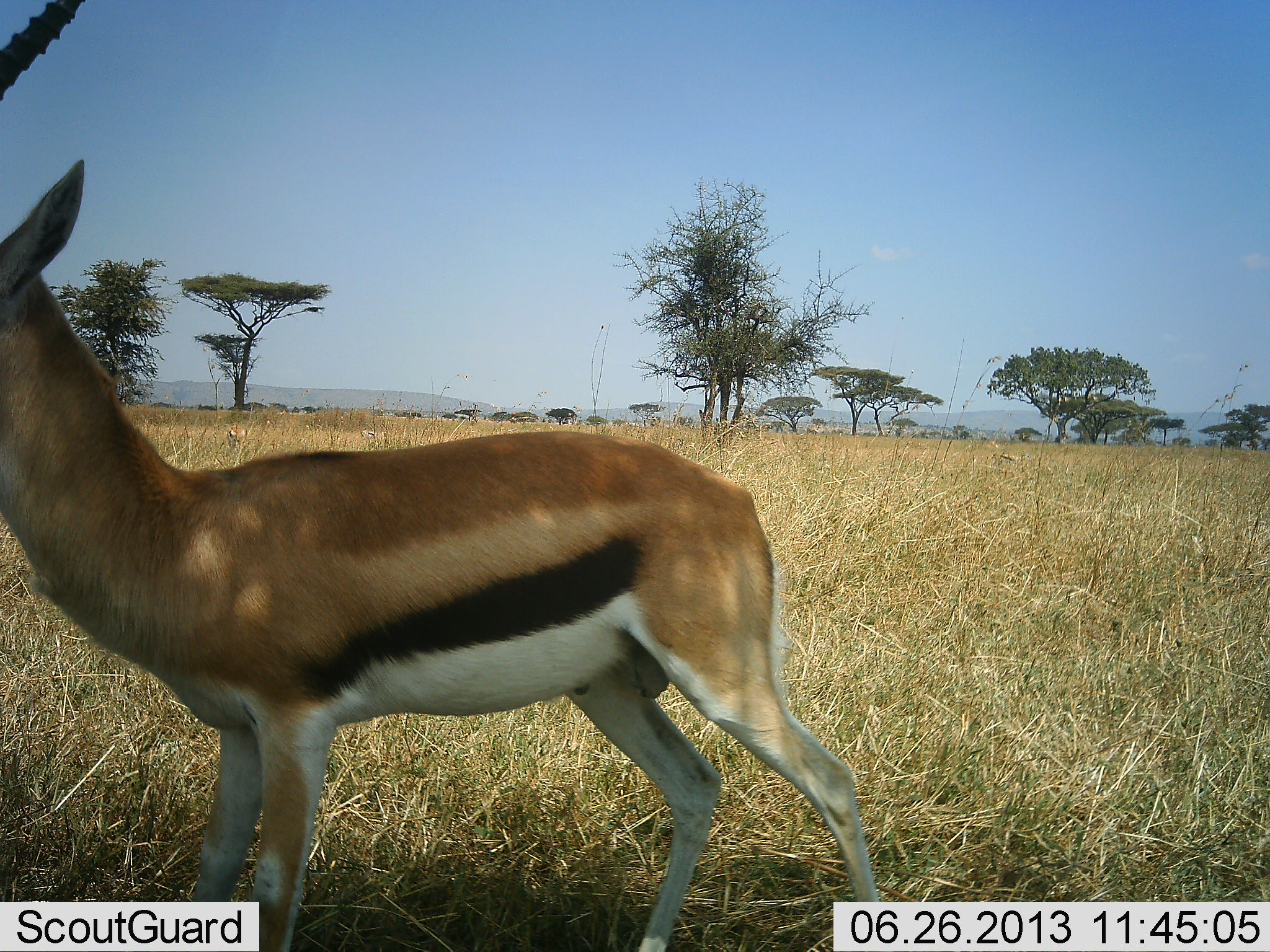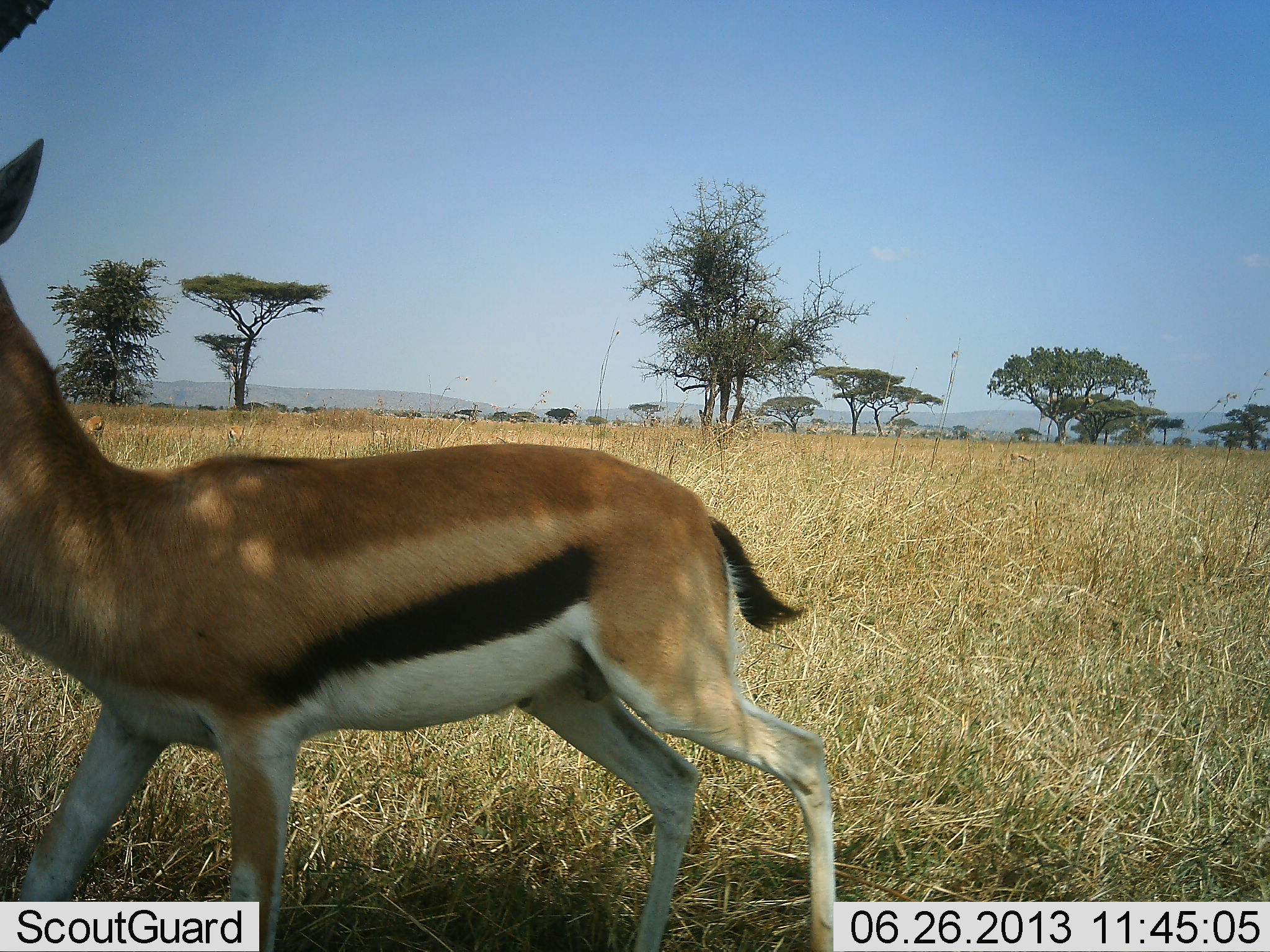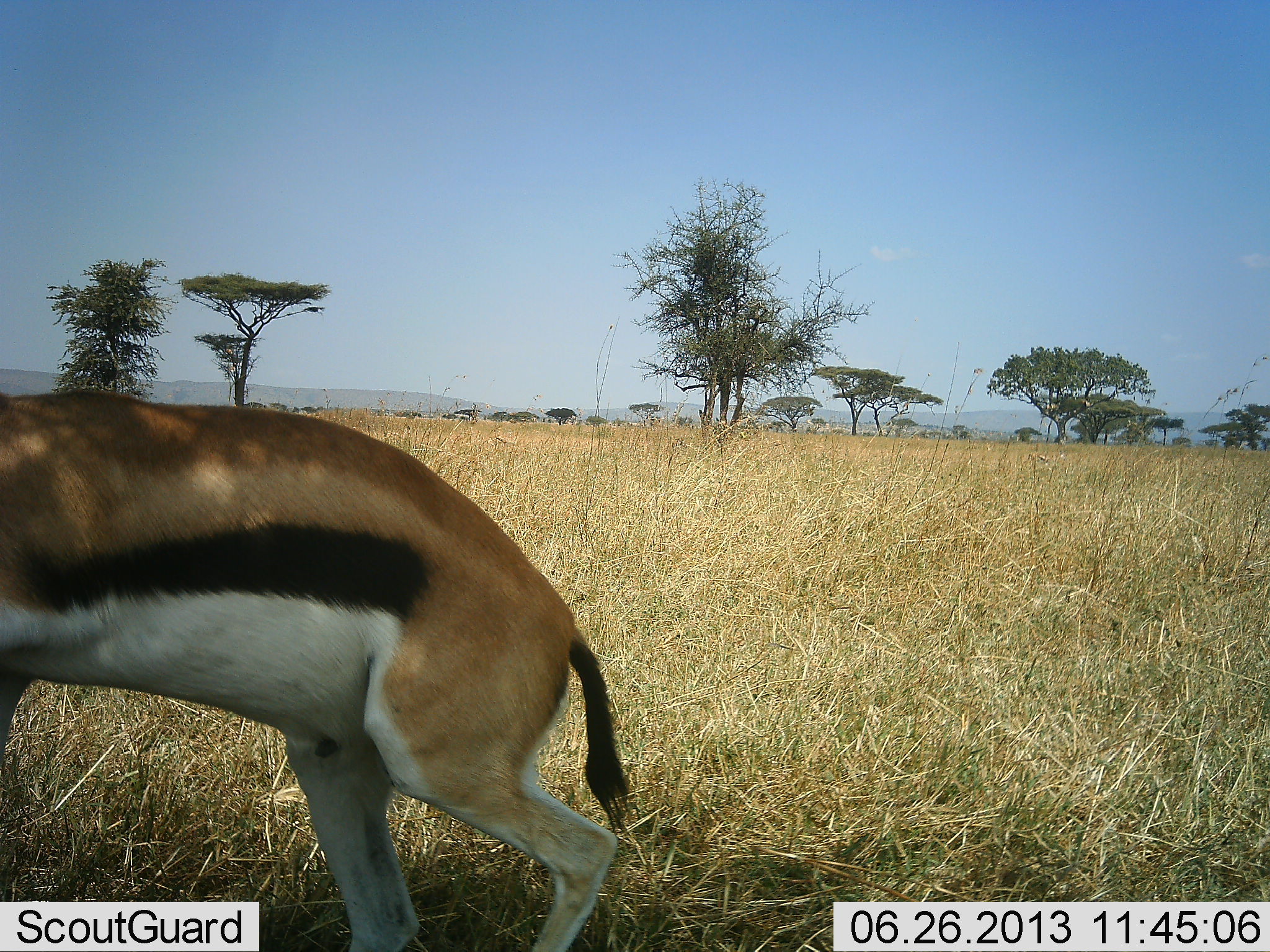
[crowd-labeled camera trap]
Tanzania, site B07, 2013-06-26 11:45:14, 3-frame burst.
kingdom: Animalia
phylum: Chordata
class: Mammalia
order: Artiodactyla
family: Bovidae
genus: Eudorcas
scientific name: Eudorcas thomsonii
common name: thomson's gazelle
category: gazellethomsons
Gazellethomsons (thomson's gazelle) (Eudorcas thomsonii), count 1. Behavior (volunteer vote fractions): standing 10%, resting 0%, moving 90%, interacting 0%. Young present (vote fraction): 0%. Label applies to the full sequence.